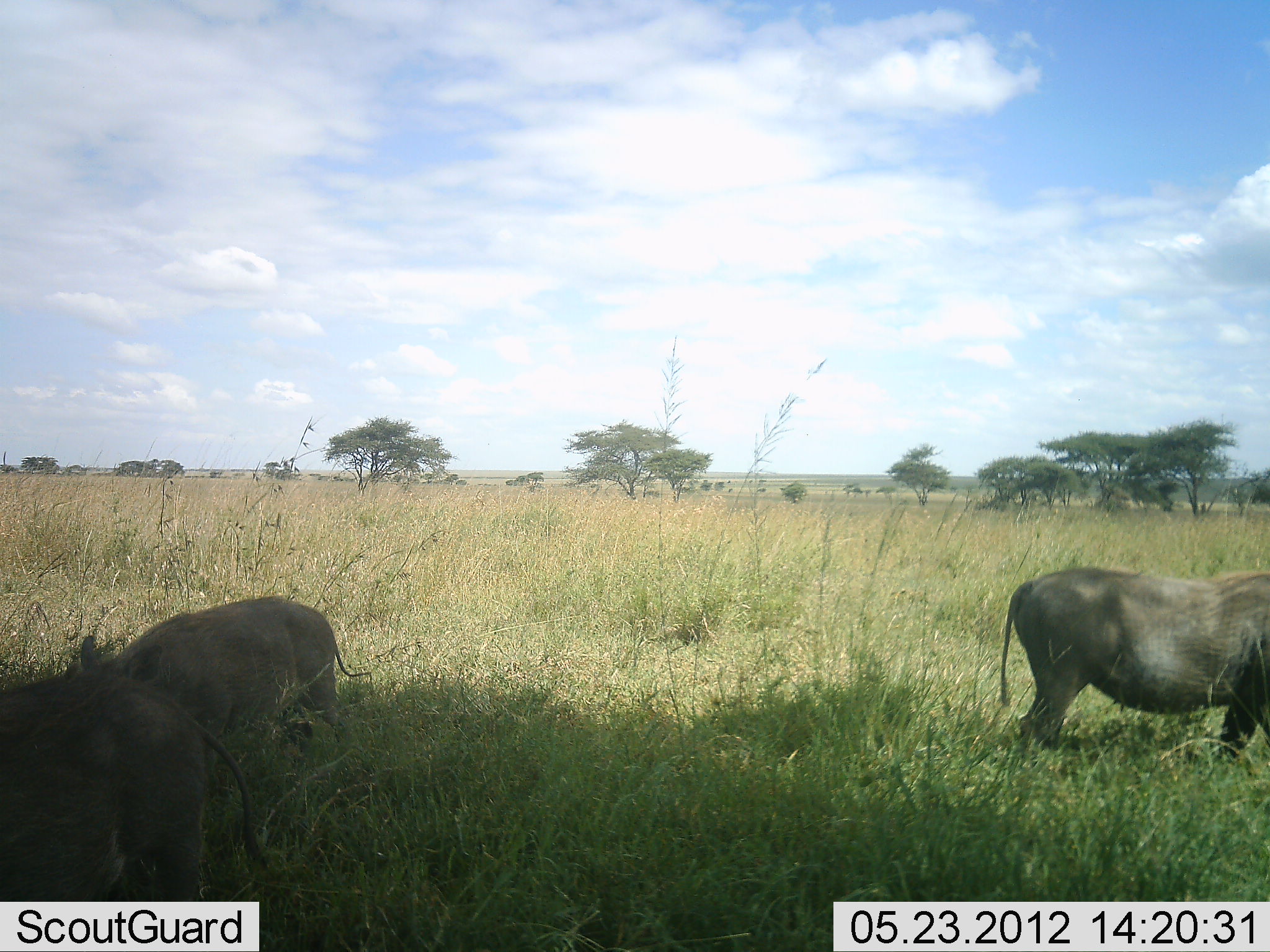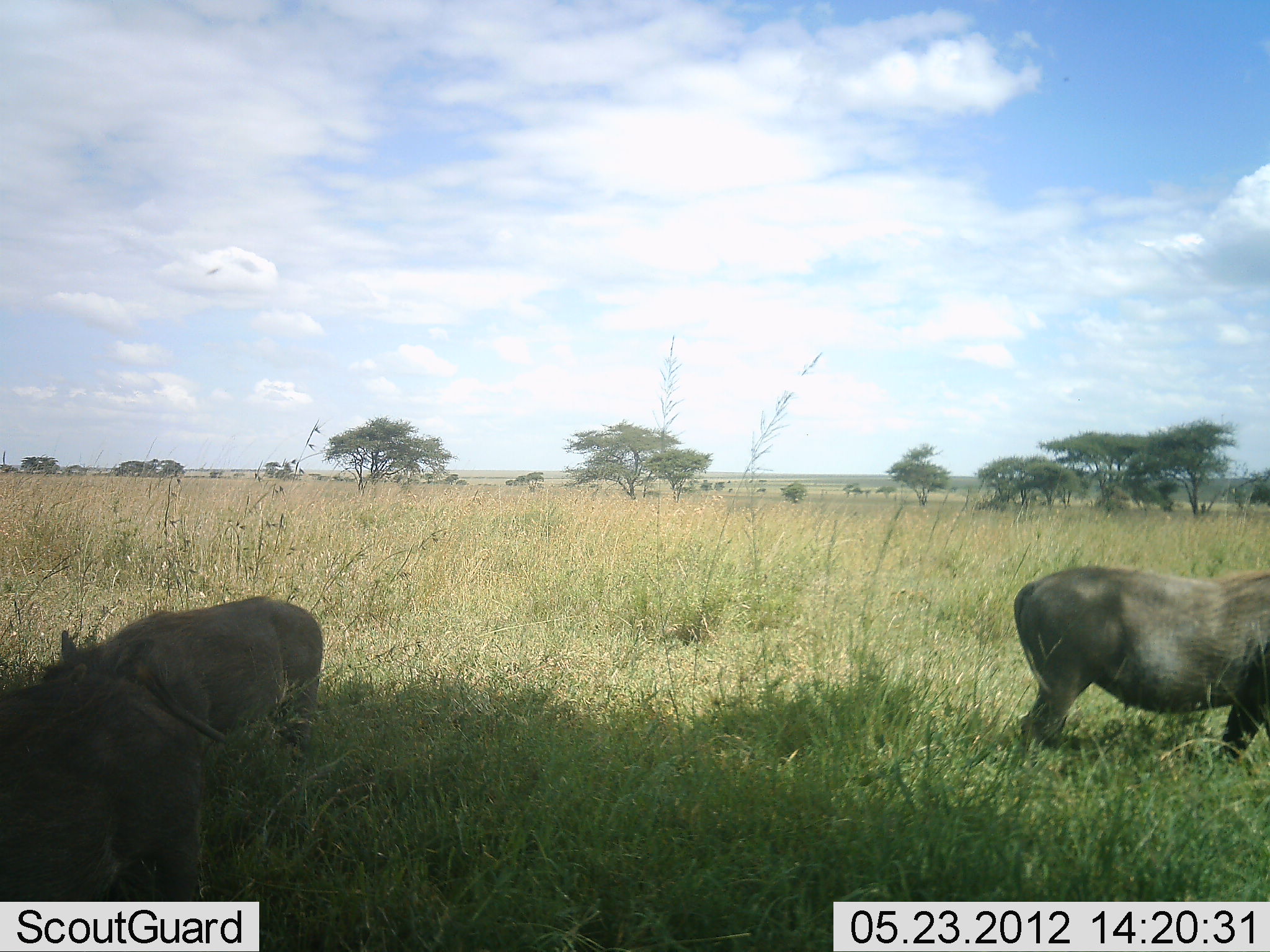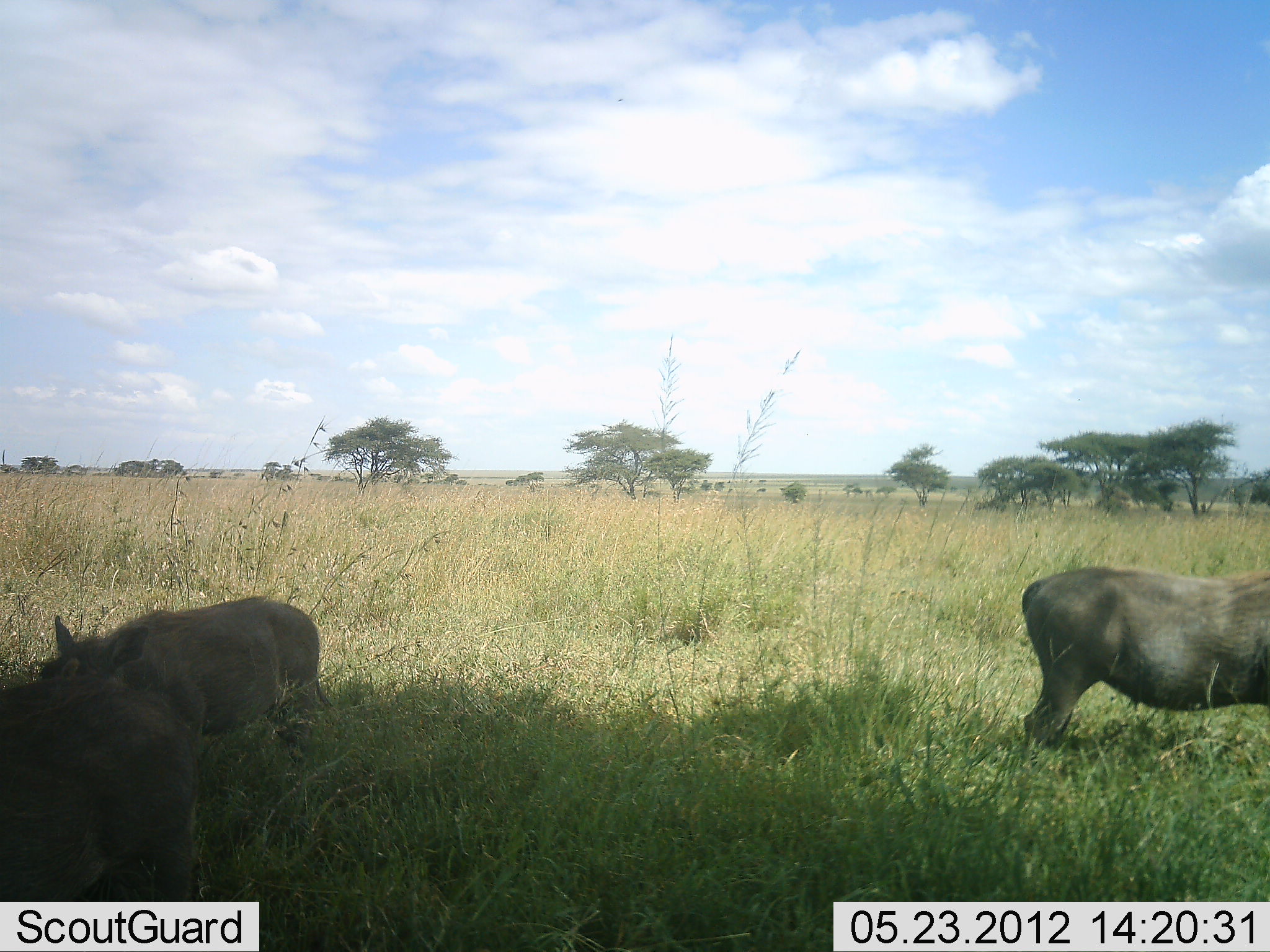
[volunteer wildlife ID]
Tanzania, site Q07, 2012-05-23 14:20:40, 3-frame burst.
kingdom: Animalia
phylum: Chordata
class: Mammalia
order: Artiodactyla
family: Suidae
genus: Phacochoerus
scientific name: Phacochoerus africanus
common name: warthog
Warthog (Phacochoerus africanus), count 3. Behavior (volunteer vote fractions): standing 50%, resting 0%, moving 20%, interacting 0%. Young present (vote fraction): 0%. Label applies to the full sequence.